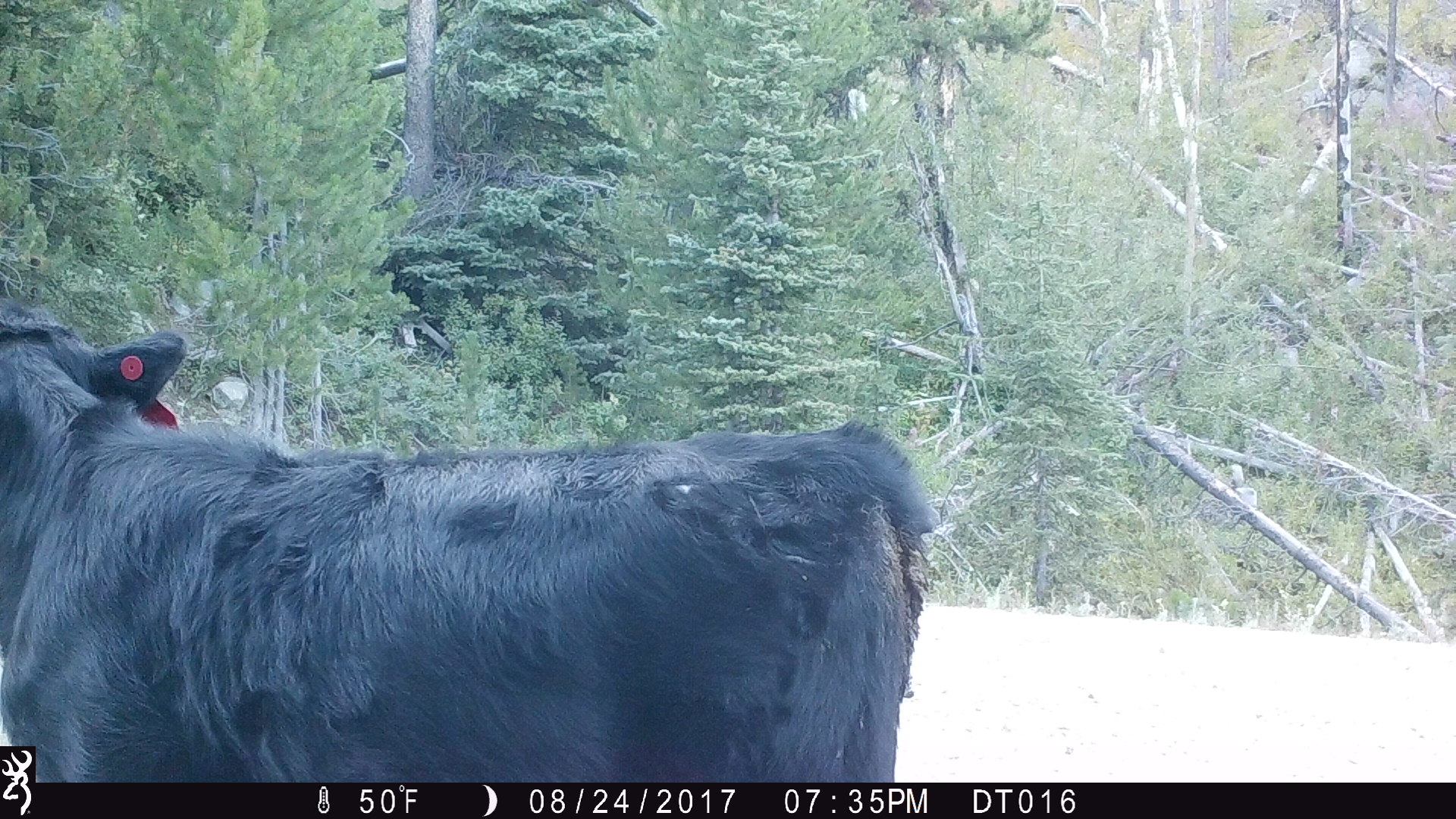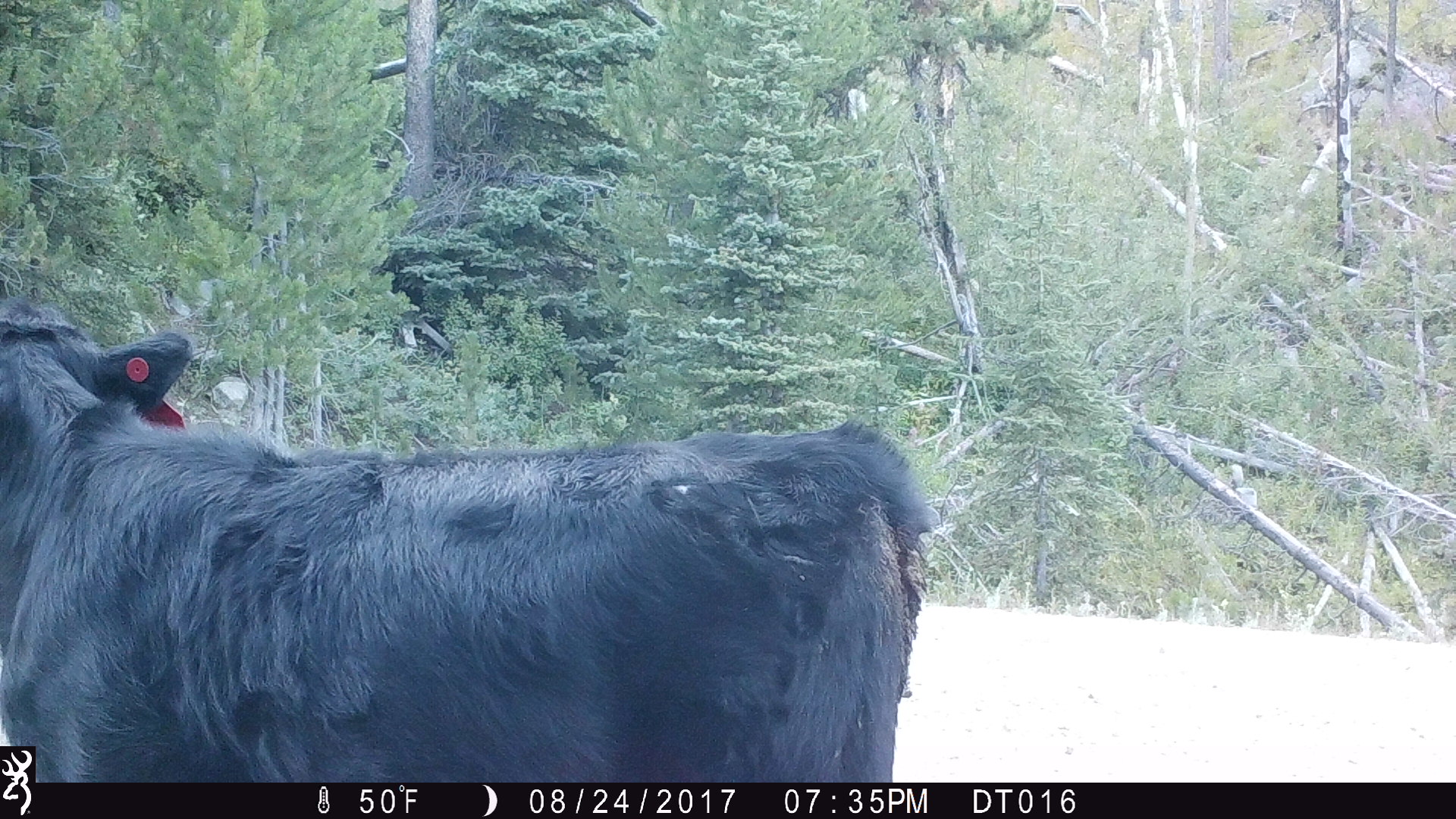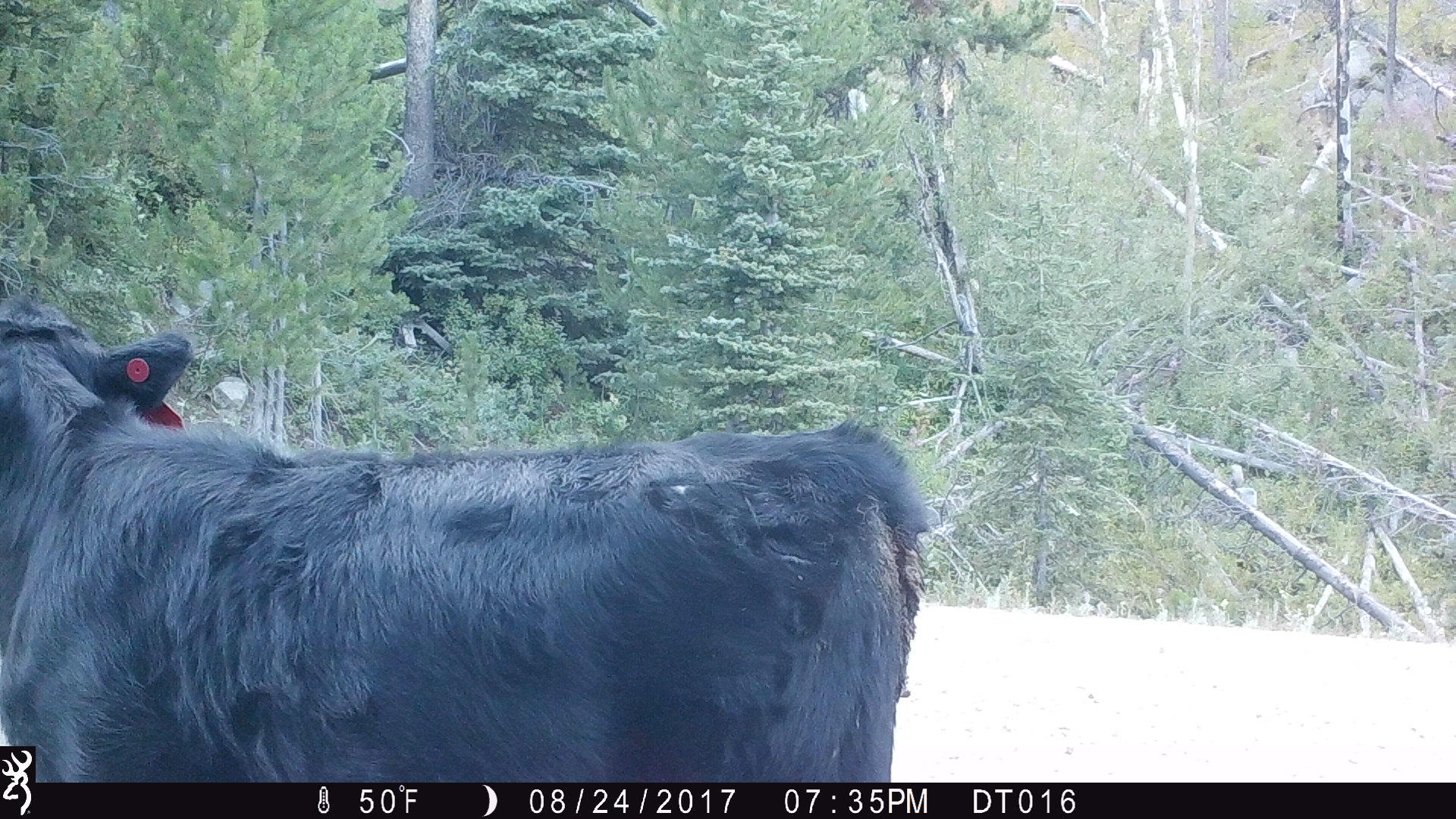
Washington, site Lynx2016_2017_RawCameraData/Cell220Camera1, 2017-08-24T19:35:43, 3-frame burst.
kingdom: Animalia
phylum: Chordata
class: Mammalia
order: Artiodactyla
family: Bovidae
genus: Bos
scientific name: Bos taurus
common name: domestic cattle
Domestic cattle (Bos taurus). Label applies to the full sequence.